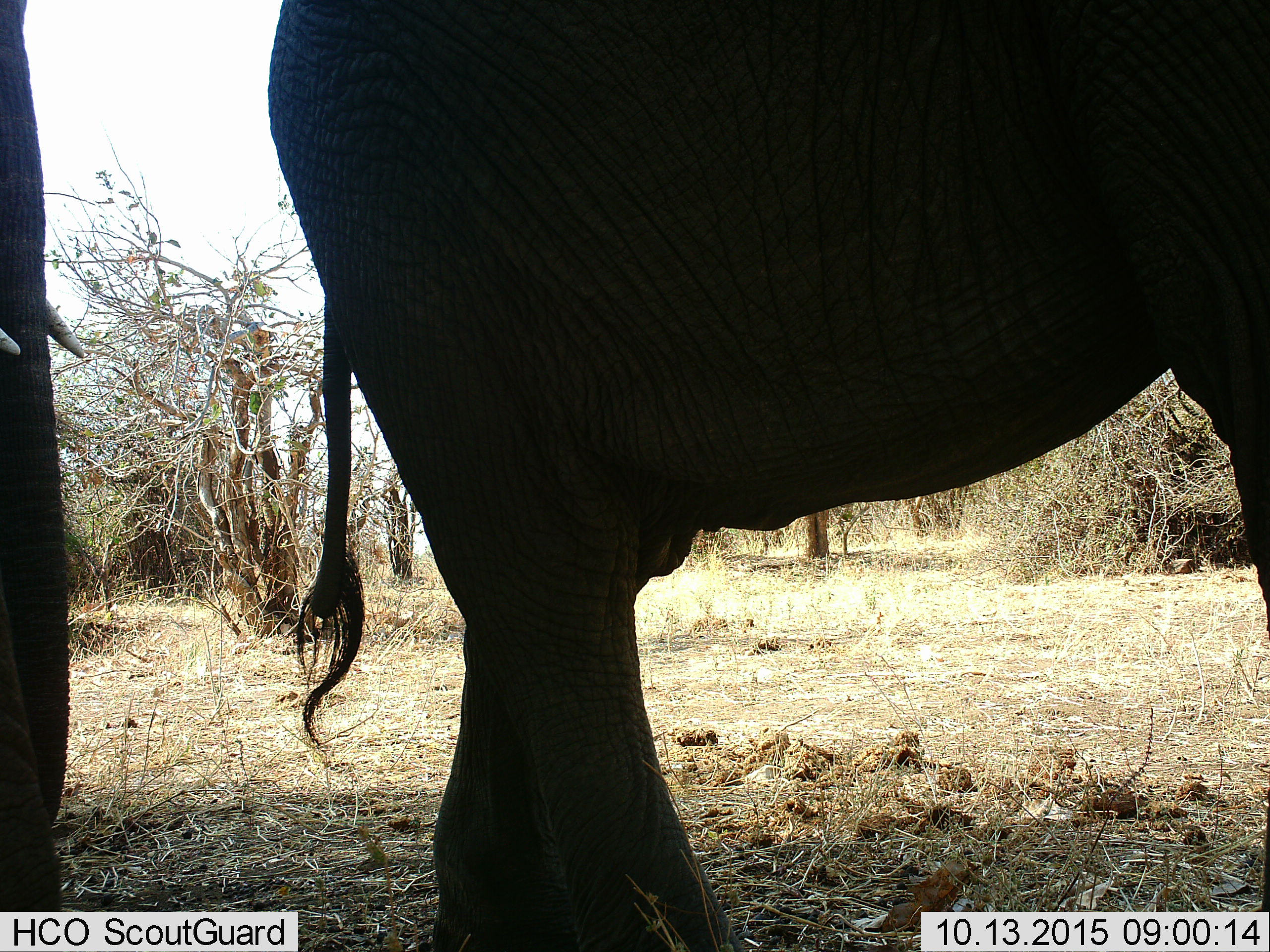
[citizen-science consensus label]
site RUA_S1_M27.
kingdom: Animalia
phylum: Chordata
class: Mammalia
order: Proboscidea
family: Elephantidae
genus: Loxodonta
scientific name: Loxodonta africana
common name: african bush elephant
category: elephant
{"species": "elephant (african bush elephant) (Loxodonta africana)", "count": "2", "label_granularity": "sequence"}